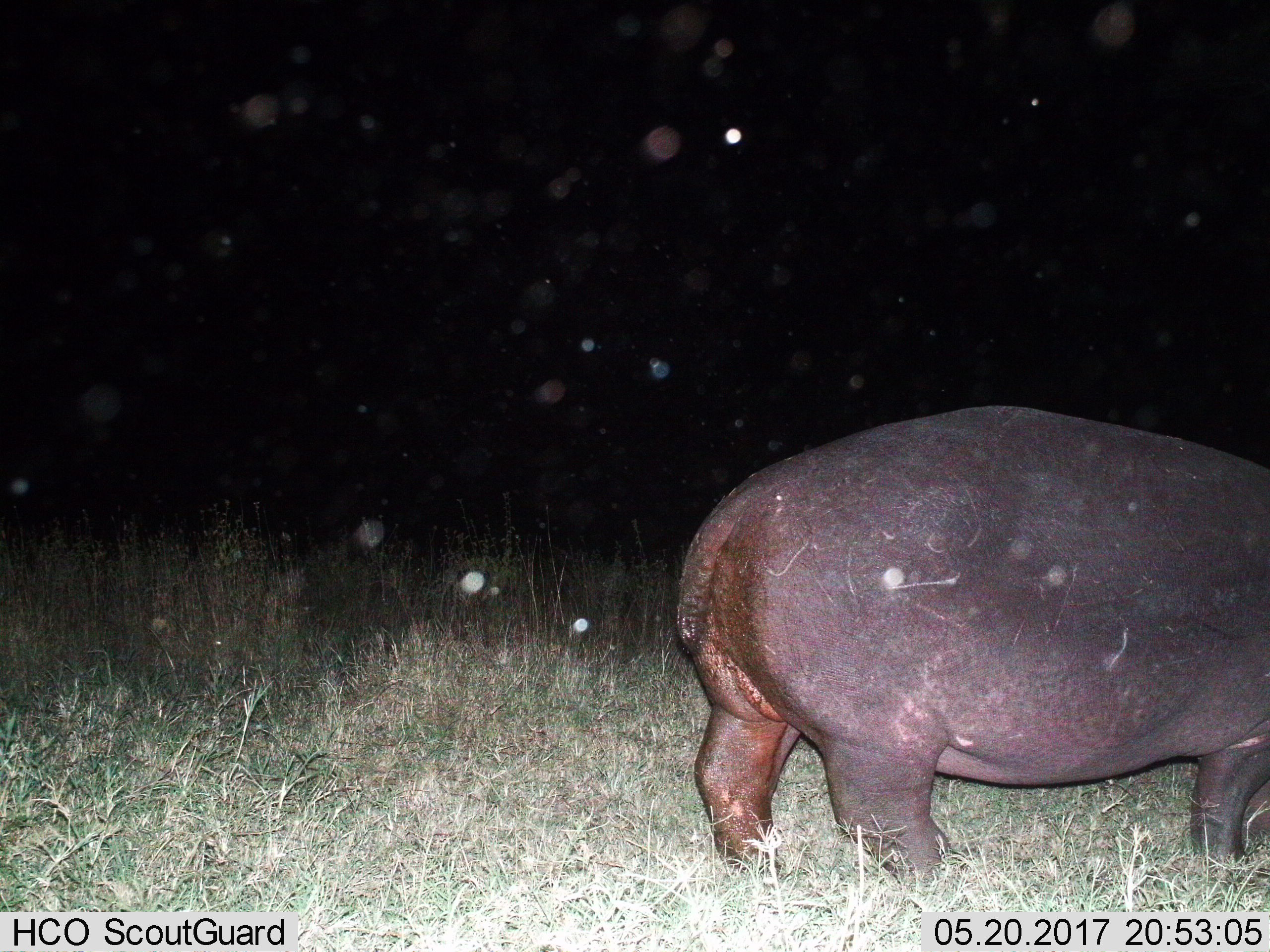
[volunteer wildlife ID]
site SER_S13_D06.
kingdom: Animalia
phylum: Chordata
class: Mammalia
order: Artiodactyla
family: Hippopotamidae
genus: Hippopotamus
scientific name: Hippopotamus amphibius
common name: hippopotamus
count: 1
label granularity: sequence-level